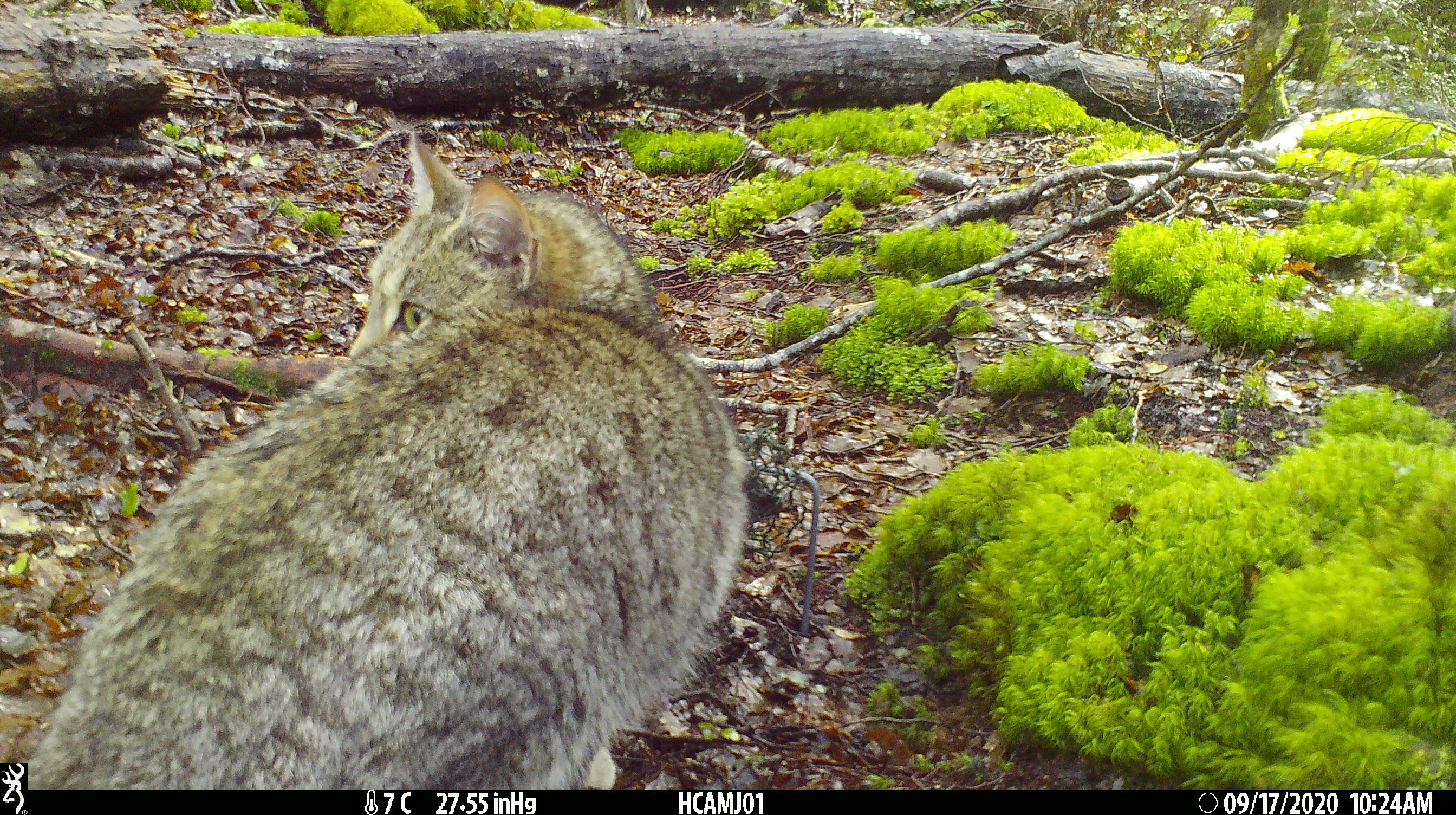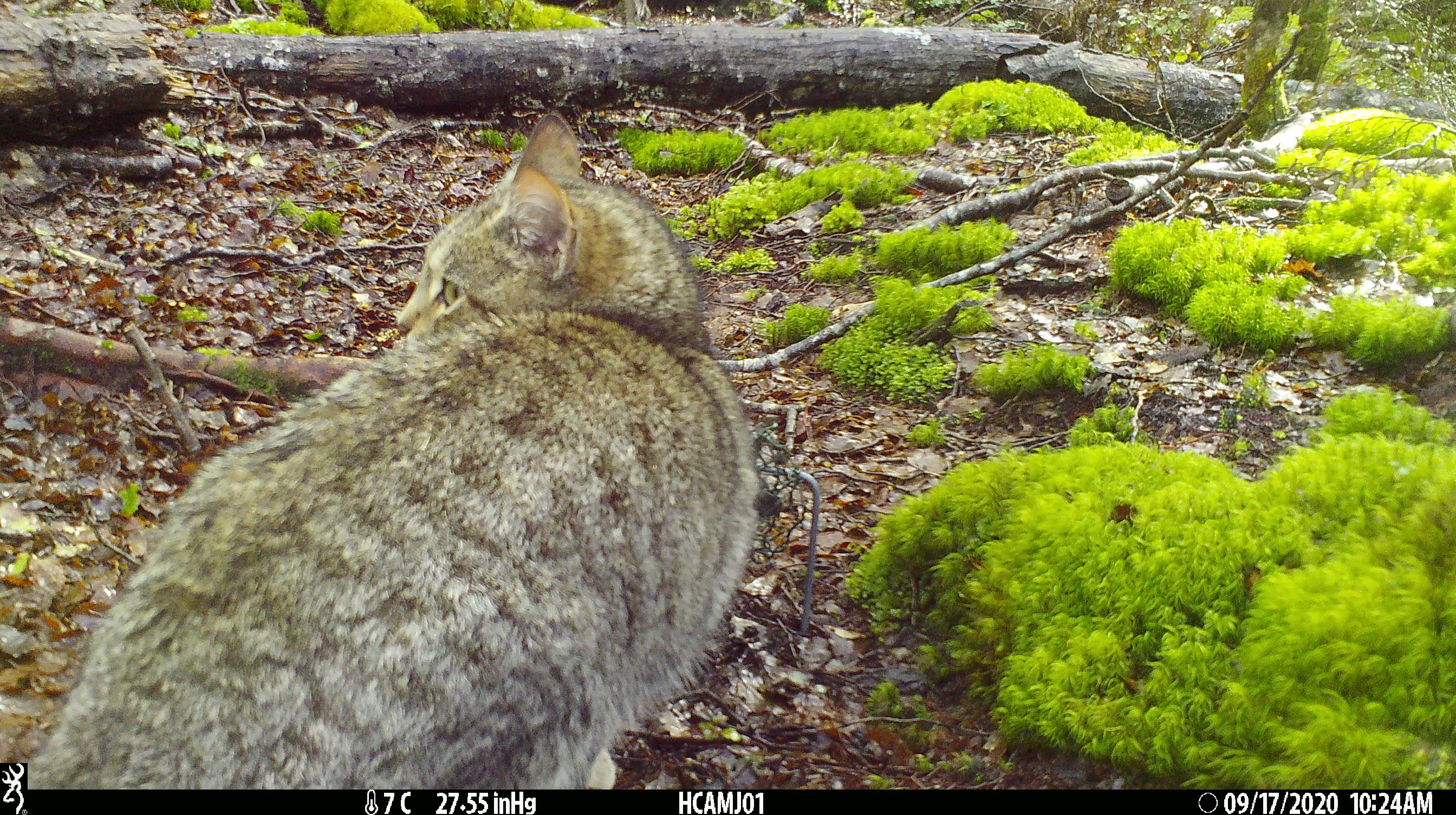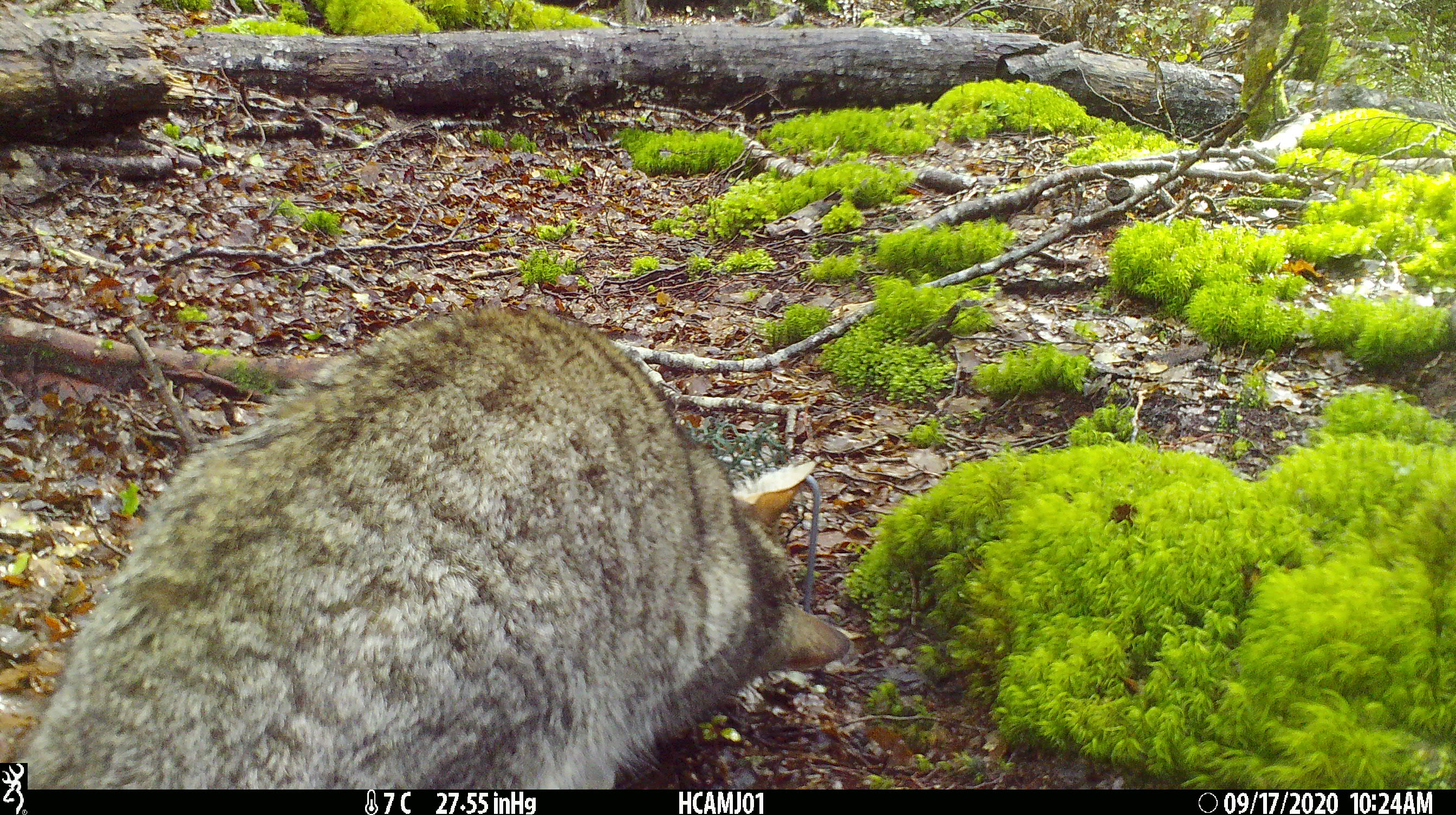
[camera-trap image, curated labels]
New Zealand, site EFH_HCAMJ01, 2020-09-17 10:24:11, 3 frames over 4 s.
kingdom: Animalia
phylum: Chordata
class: Mammalia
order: Carnivora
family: Felidae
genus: Felis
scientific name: Felis catus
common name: domestic cat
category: cat